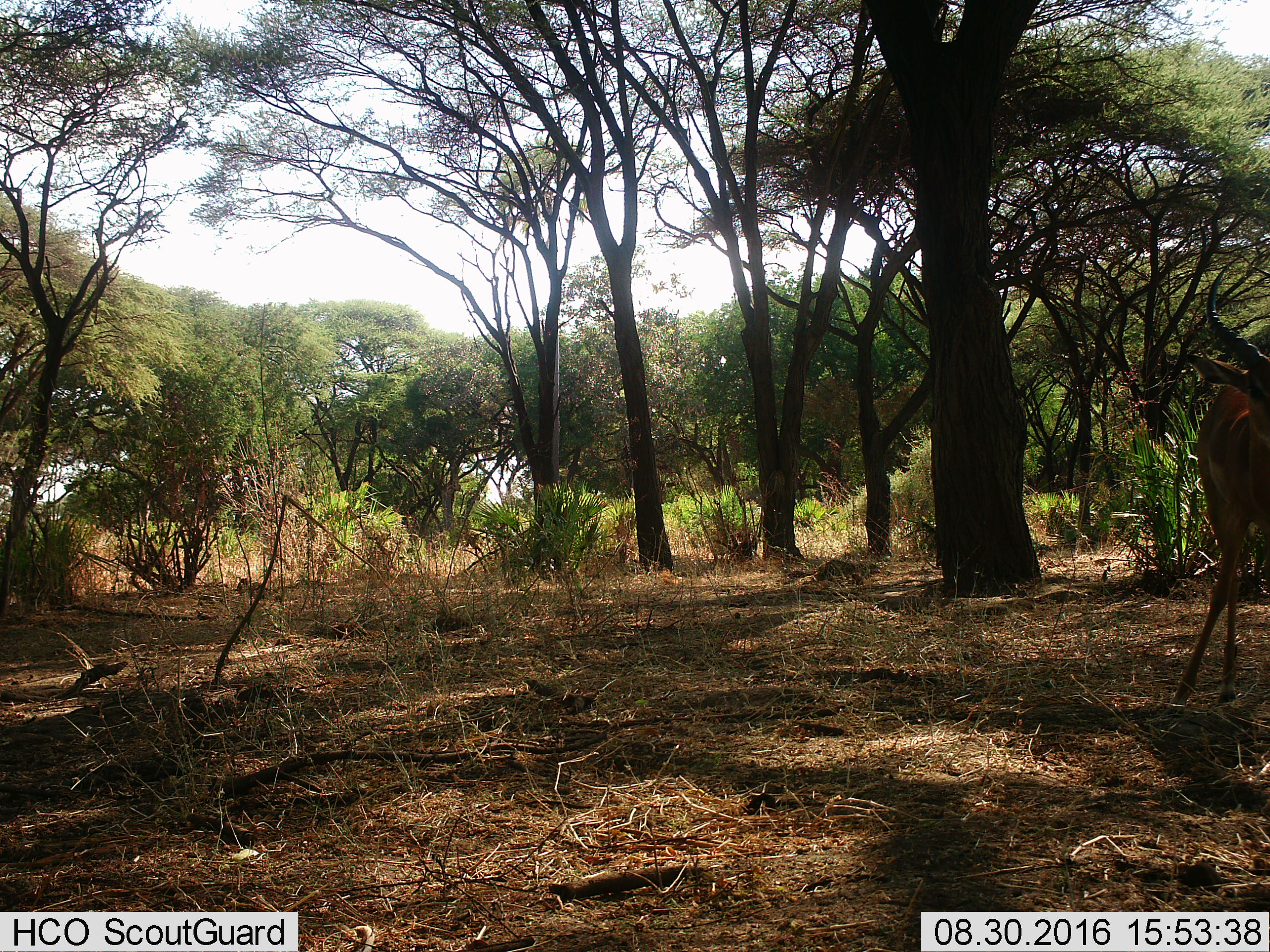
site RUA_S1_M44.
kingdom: Animalia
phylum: Chordata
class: Mammalia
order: Artiodactyla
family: Bovidae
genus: Aepyceros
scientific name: Aepyceros melampus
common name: impala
Impala (Aepyceros melampus), count 1. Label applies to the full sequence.